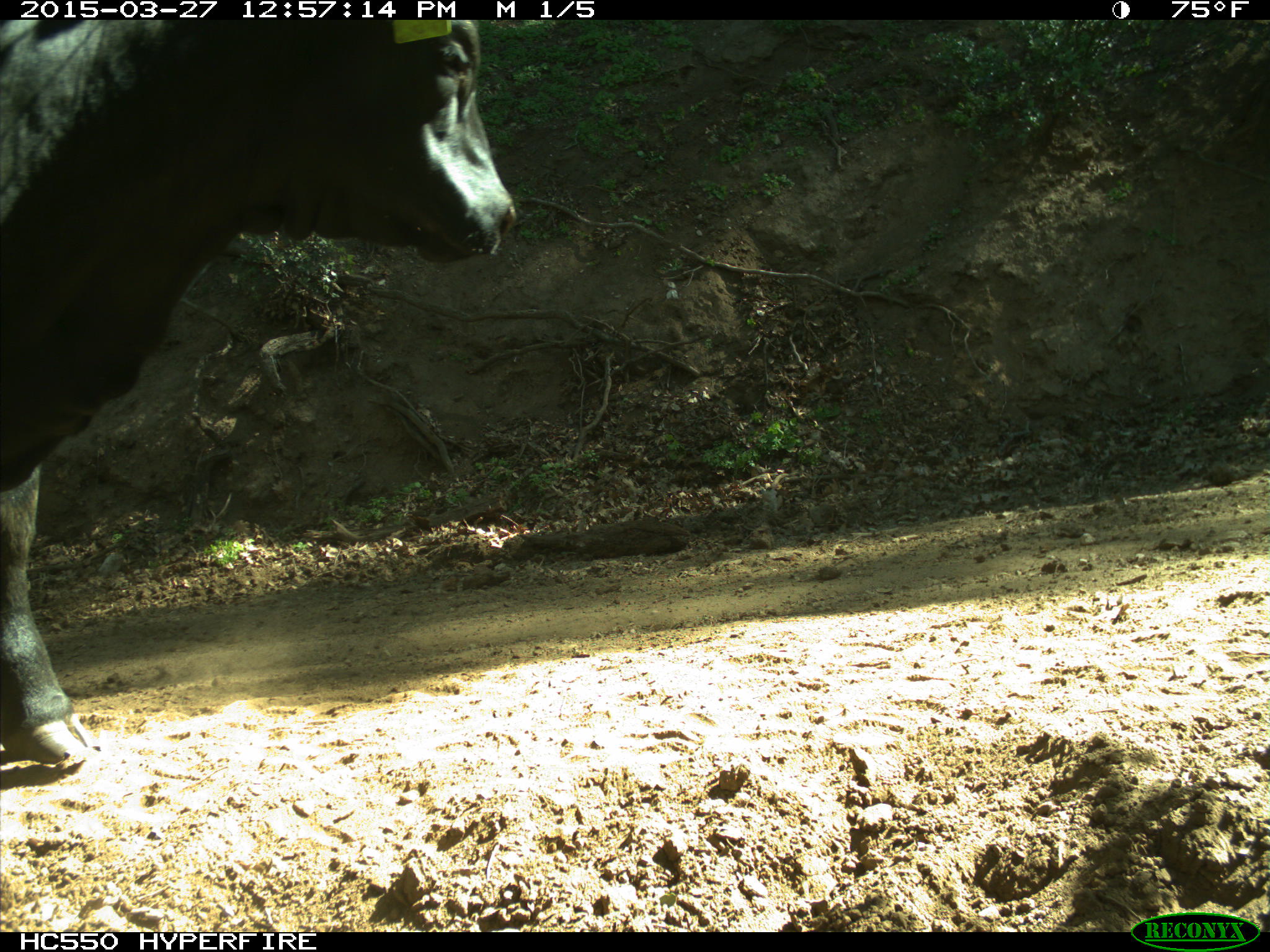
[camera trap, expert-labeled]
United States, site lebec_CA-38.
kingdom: Animalia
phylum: Chordata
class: Mammalia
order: Artiodactyla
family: Bovidae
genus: Bos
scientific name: Bos taurus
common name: domestic cow